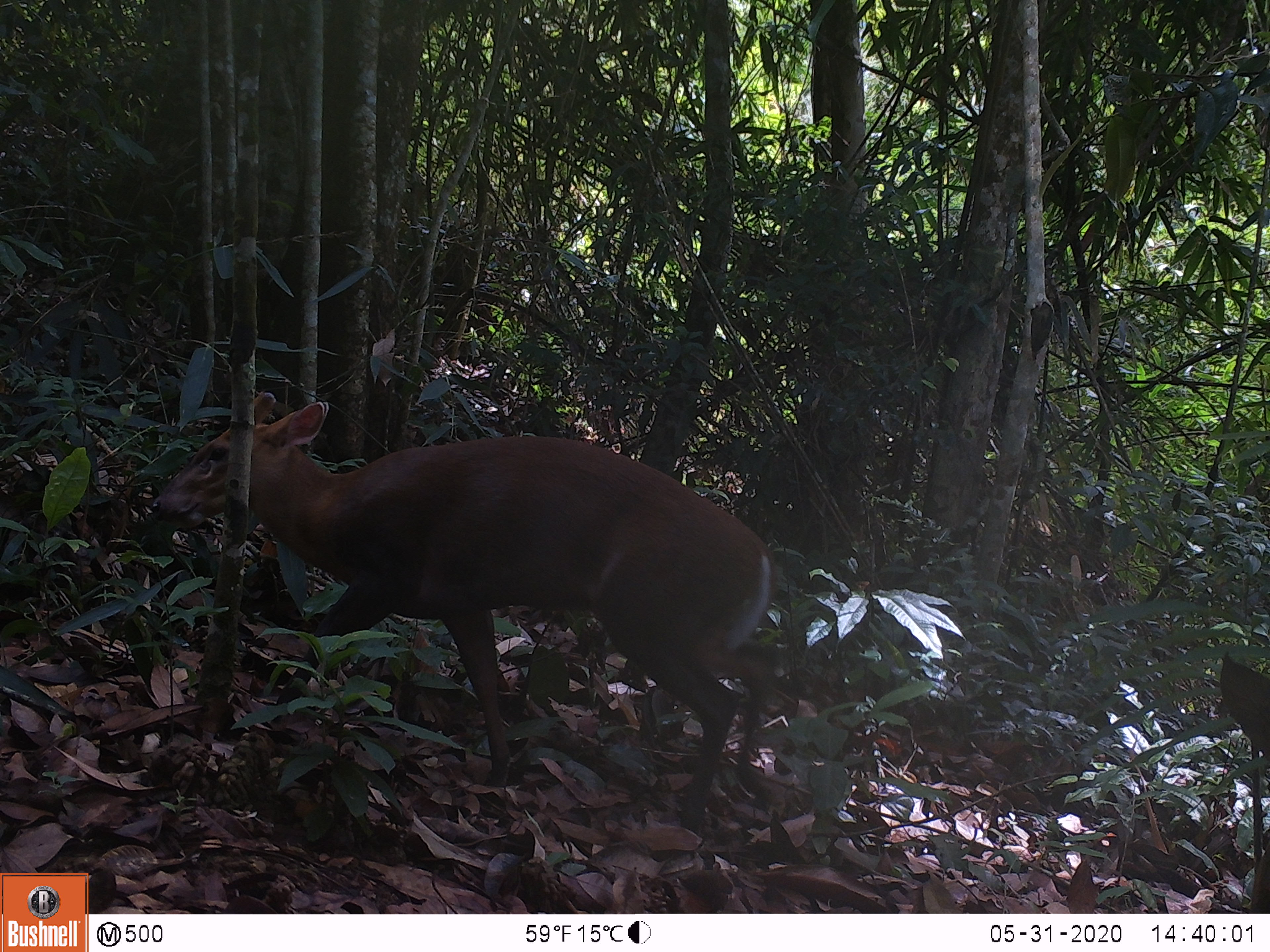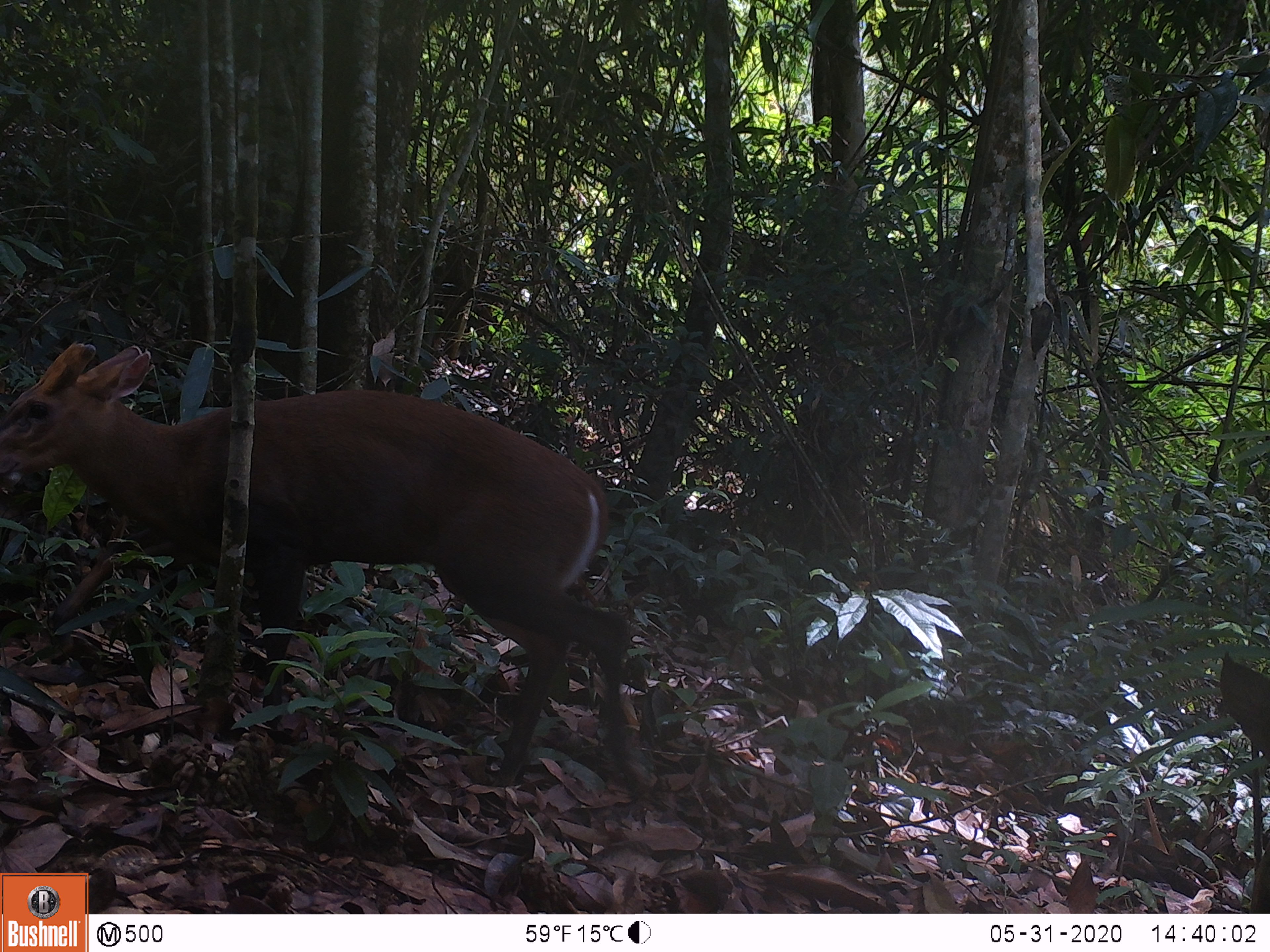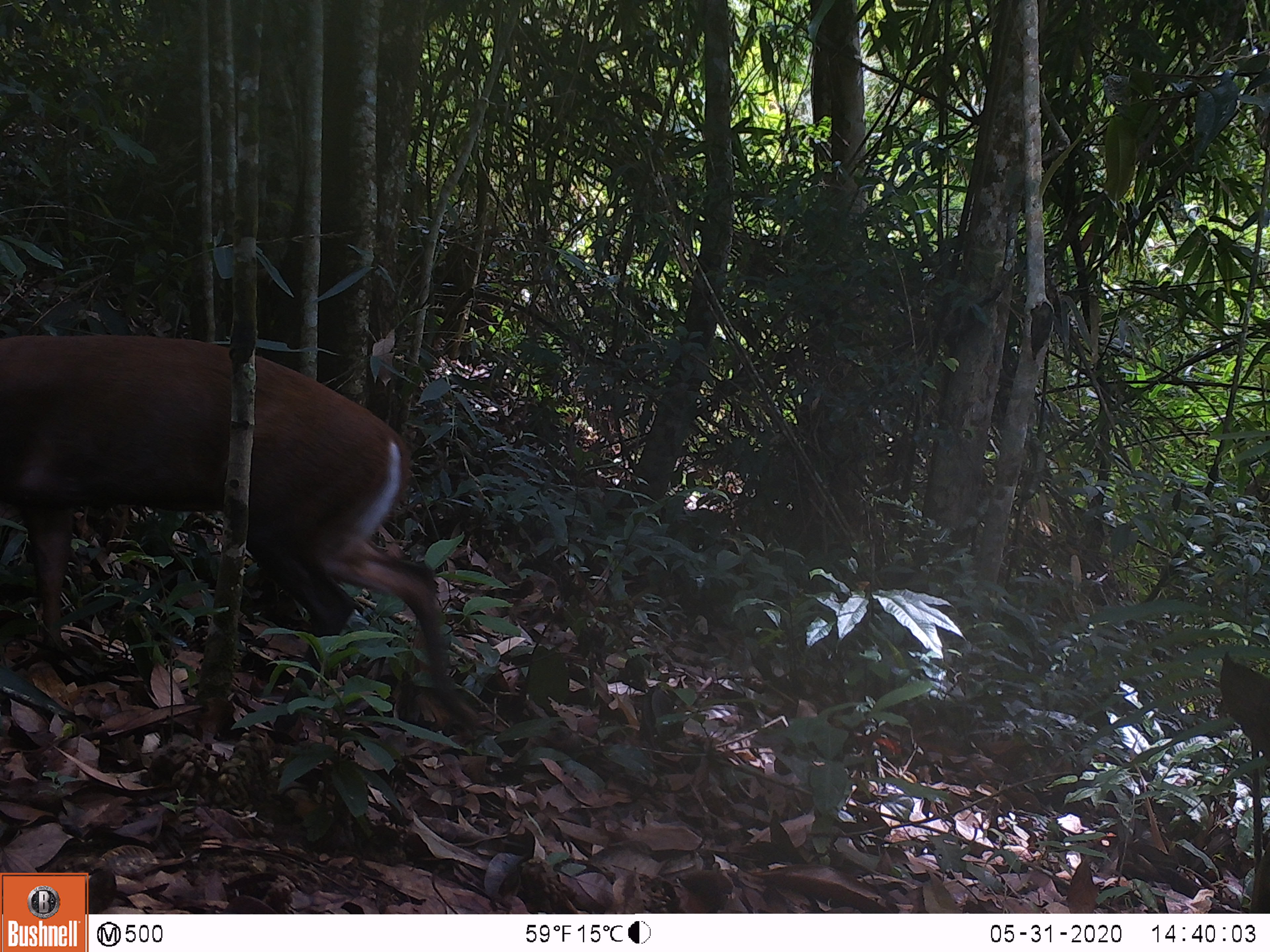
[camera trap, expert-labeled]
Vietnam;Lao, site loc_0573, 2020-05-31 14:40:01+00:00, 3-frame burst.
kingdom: Animalia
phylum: Chordata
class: Mammalia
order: Artiodactyla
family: Cervidae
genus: Muntiacus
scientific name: Muntiacus rooseveltorum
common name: roosevelt's muntjac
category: roosevelts muntjac group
Roosevelts muntjac group (roosevelt's muntjac) (Muntiacus rooseveltorum). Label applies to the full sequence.